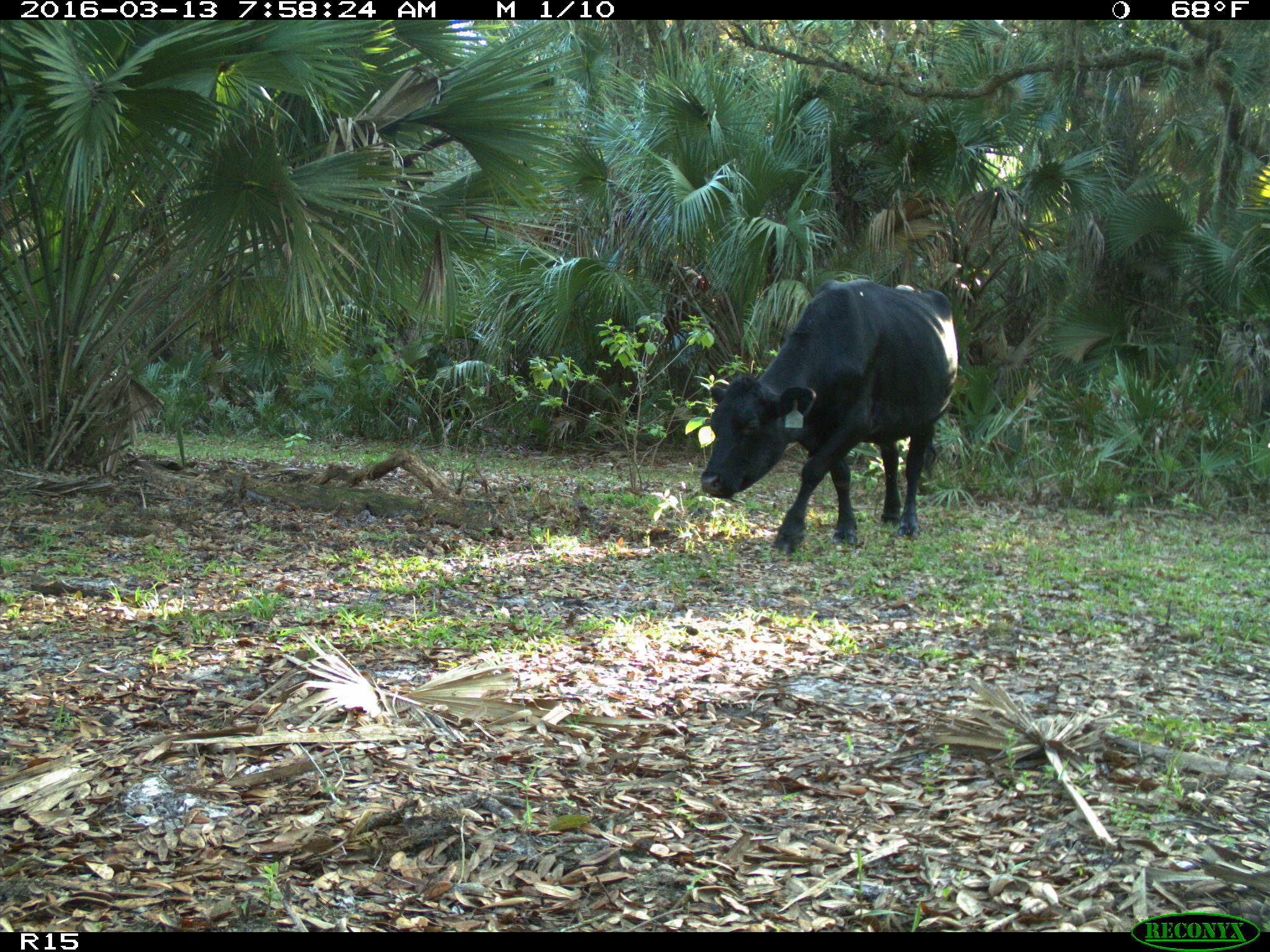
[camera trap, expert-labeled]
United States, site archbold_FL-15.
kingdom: Animalia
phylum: Chordata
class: Mammalia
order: Artiodactyla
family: Bovidae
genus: Bos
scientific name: Bos taurus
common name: domestic cow